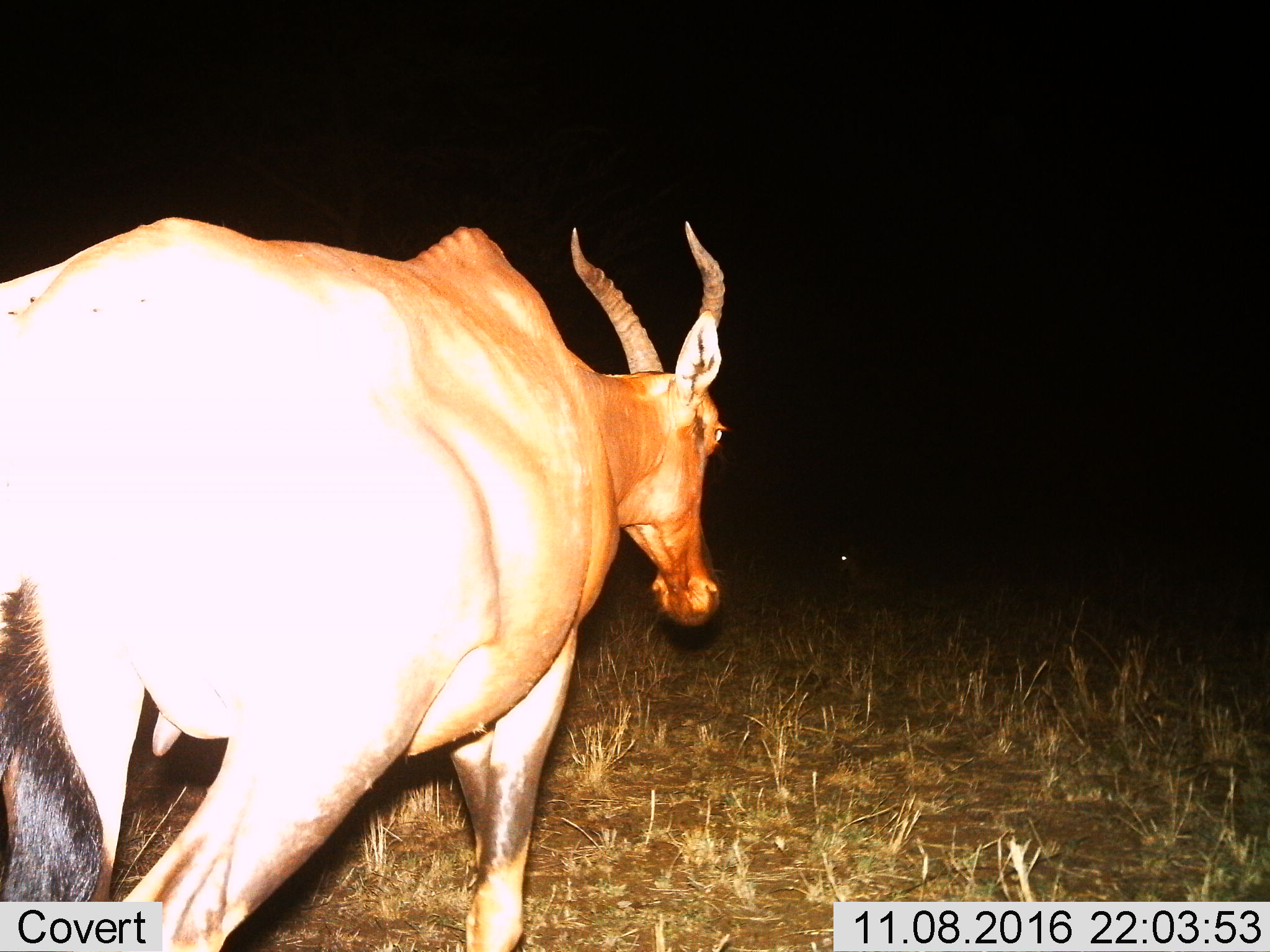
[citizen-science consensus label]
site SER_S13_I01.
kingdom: Animalia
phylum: Chordata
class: Mammalia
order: Artiodactyla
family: Bovidae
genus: Alcelaphus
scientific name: Alcelaphus buselaphus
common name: hartebeest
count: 1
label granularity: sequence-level